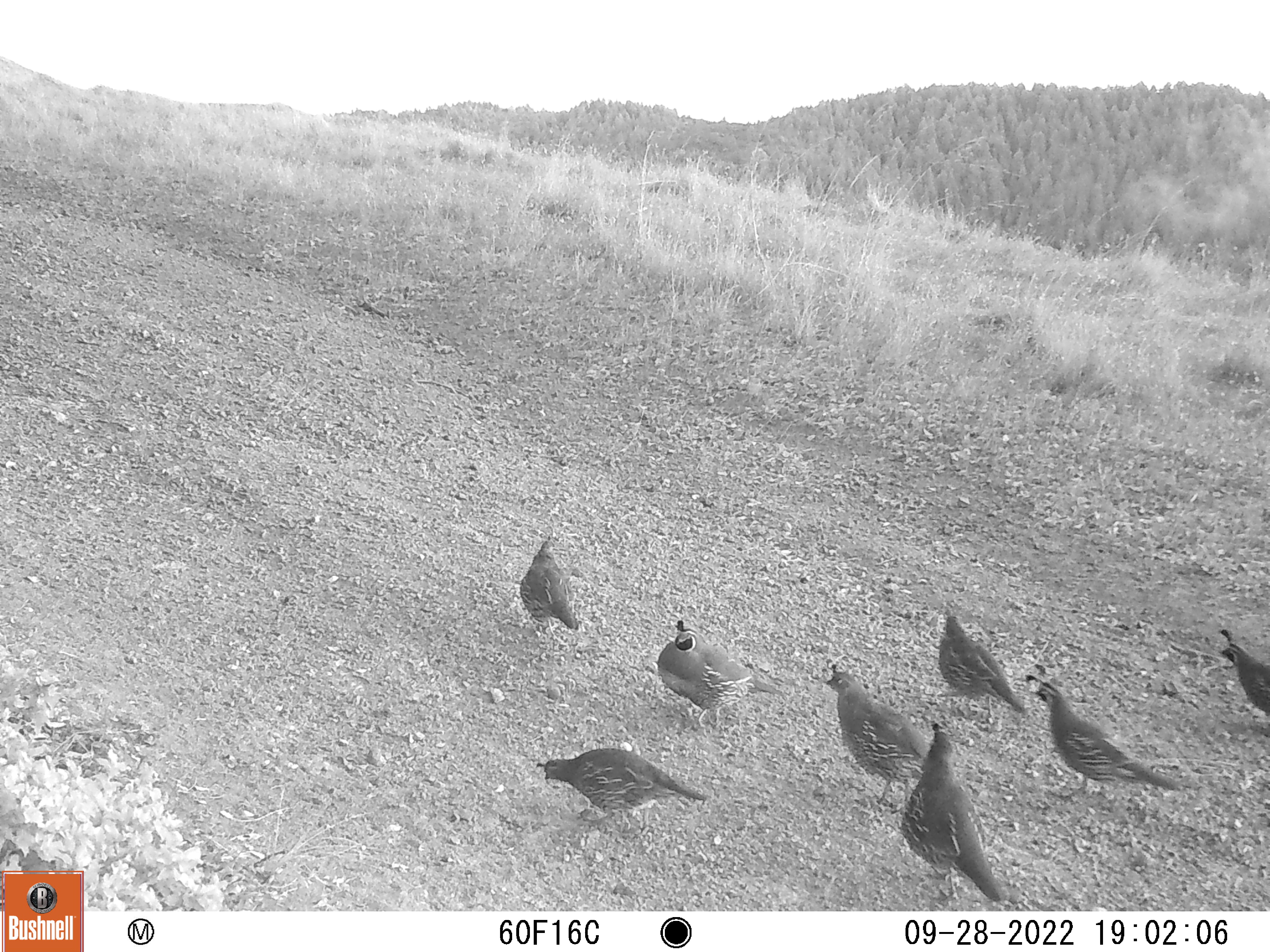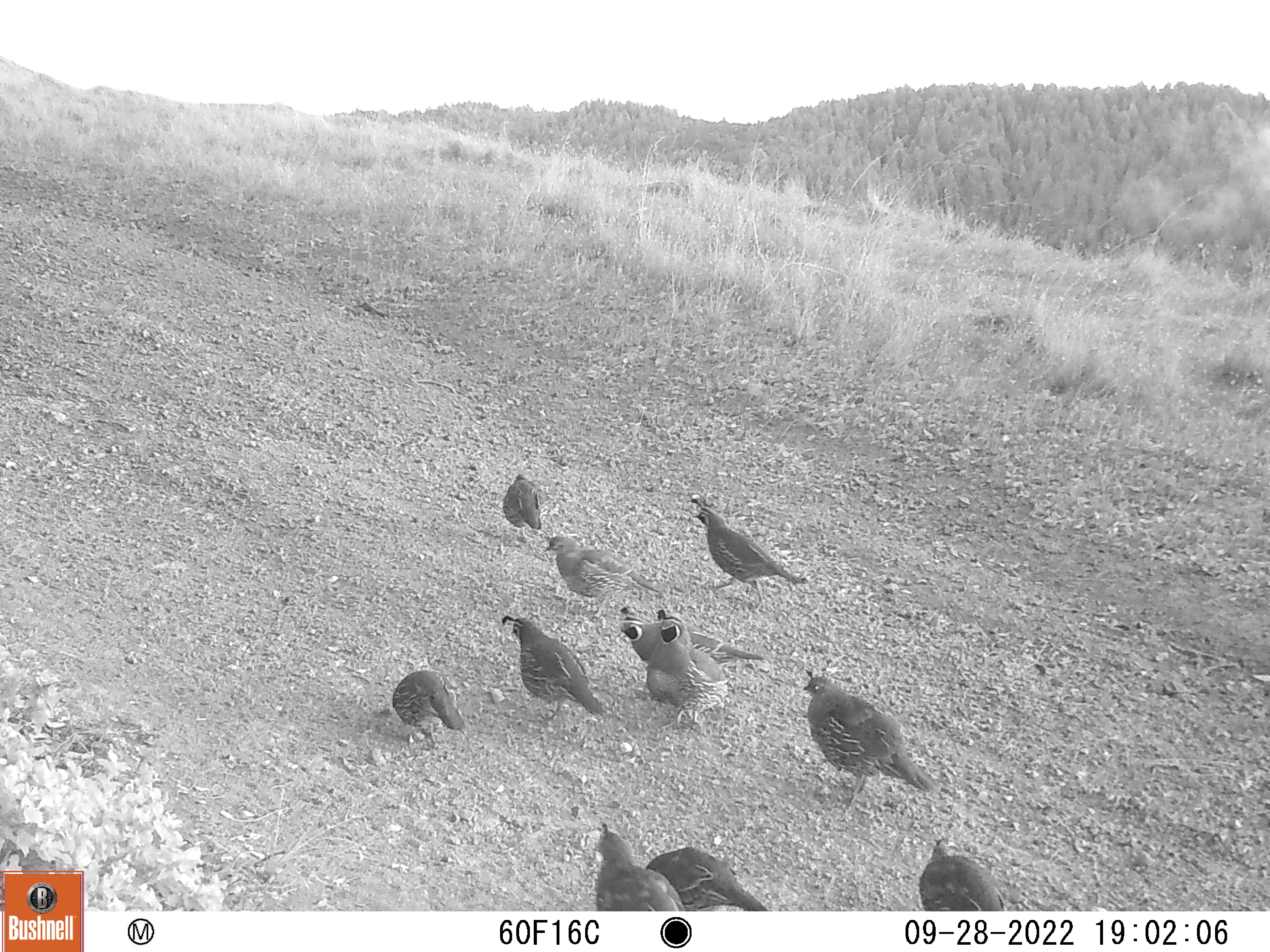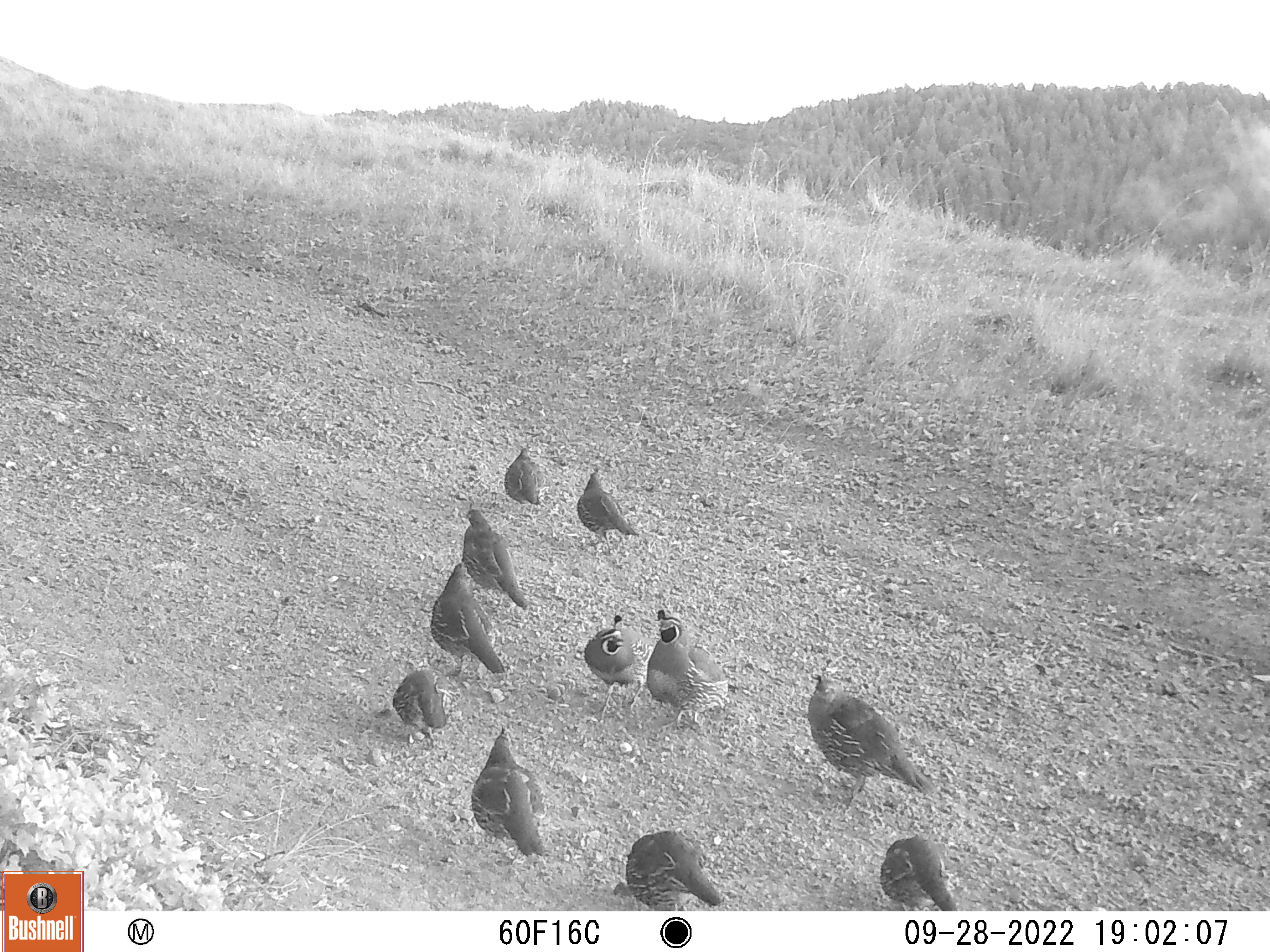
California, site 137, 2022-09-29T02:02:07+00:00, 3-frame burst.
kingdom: Animalia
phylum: Chordata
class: Aves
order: Galliformes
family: Odontophoridae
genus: Callipepla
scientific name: Callipepla californica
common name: california quail